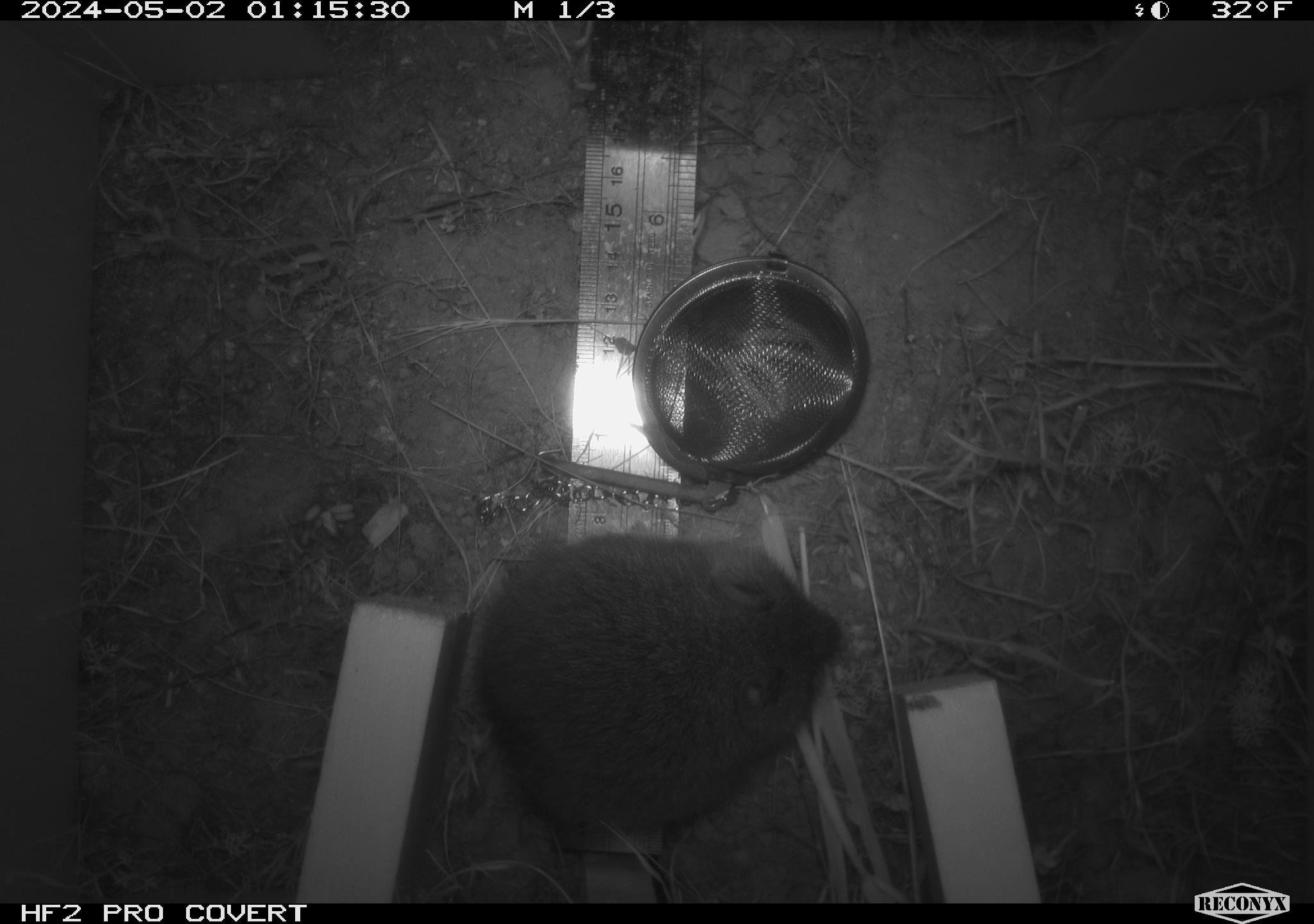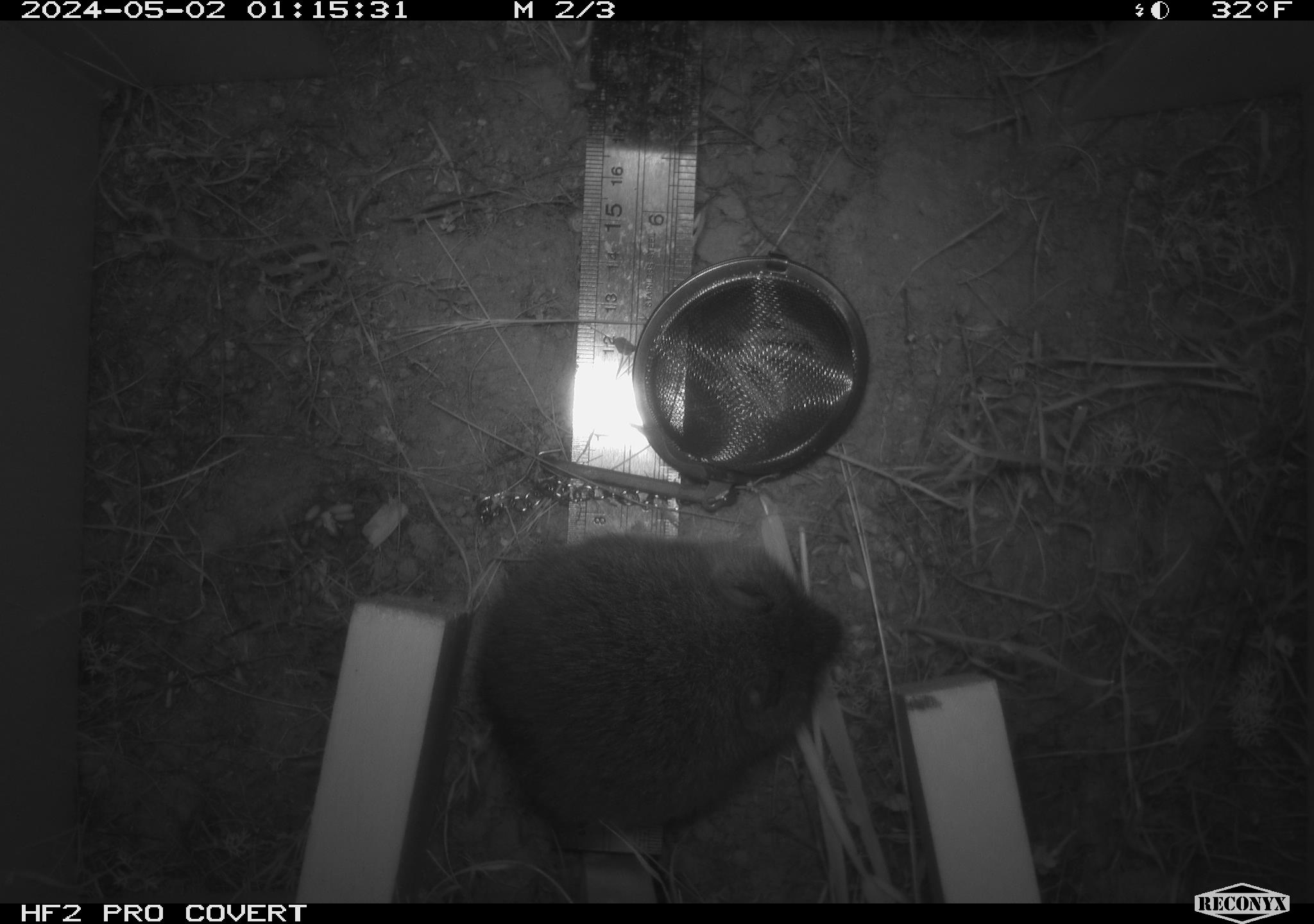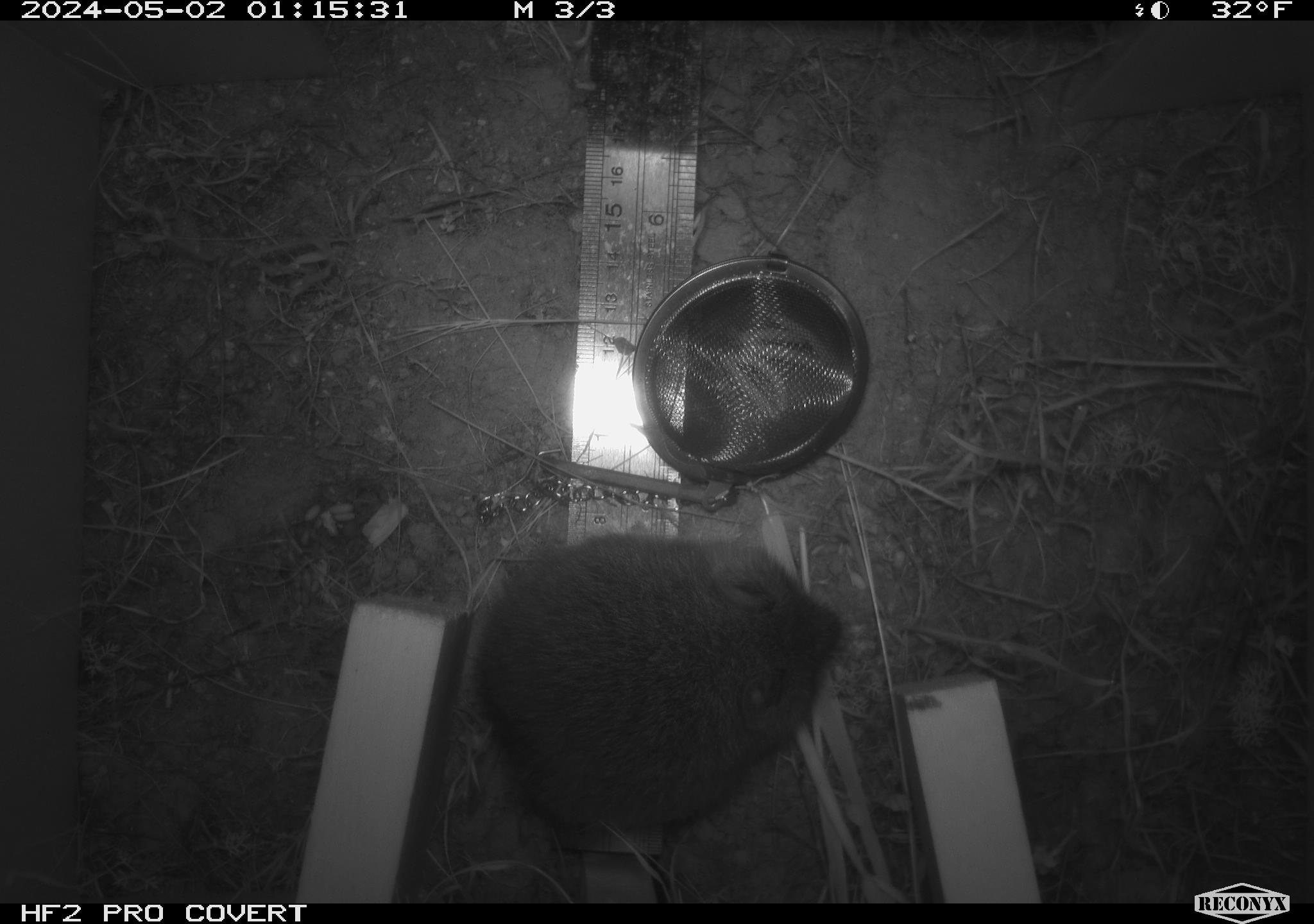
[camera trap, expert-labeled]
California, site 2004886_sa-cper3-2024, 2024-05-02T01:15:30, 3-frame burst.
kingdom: Animalia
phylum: Chordata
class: Mammalia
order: Rodentia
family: Cricetidae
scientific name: Arvicolinae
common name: voles, lemmings, and muskrats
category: arvicolinae subfamily